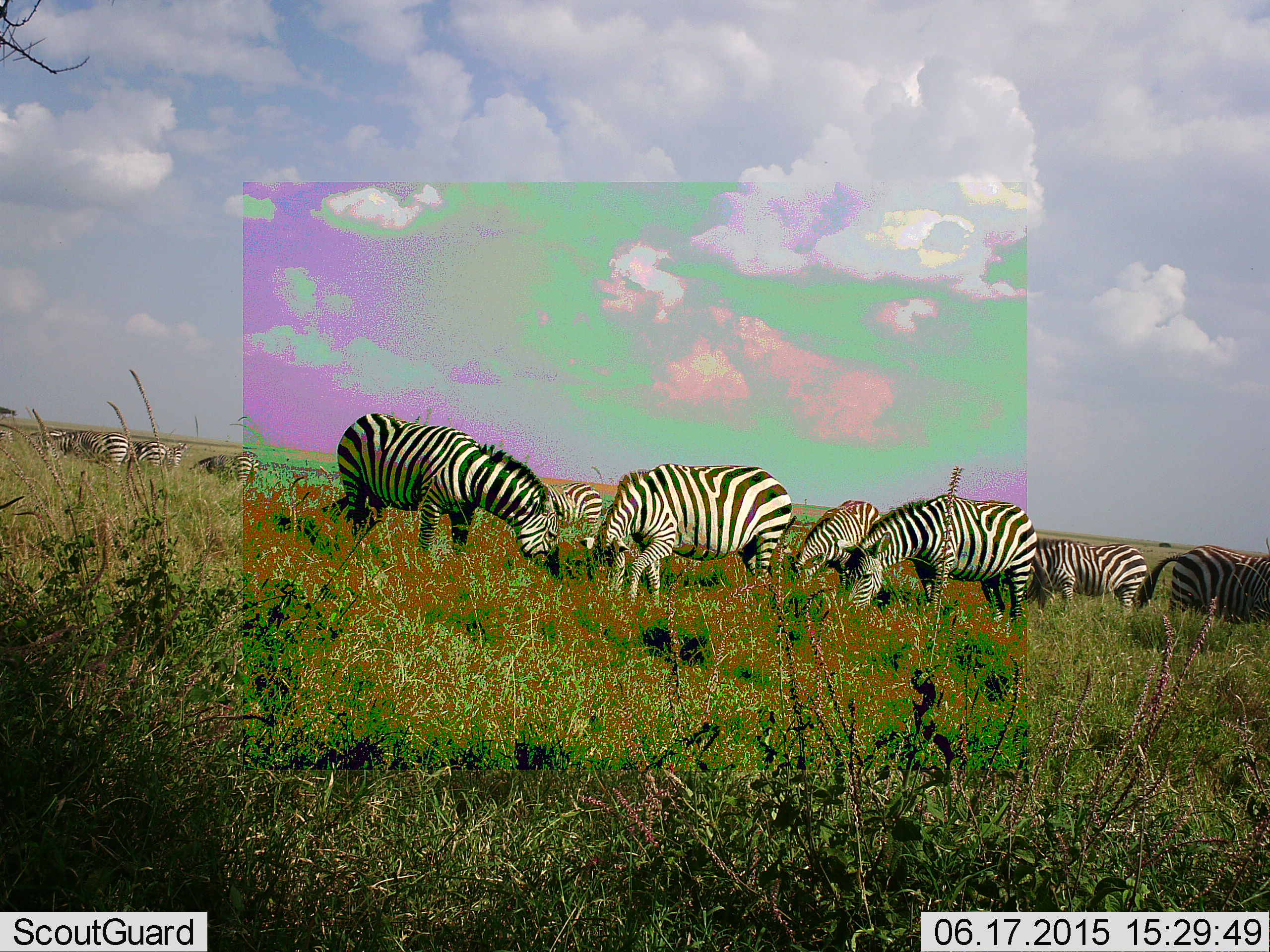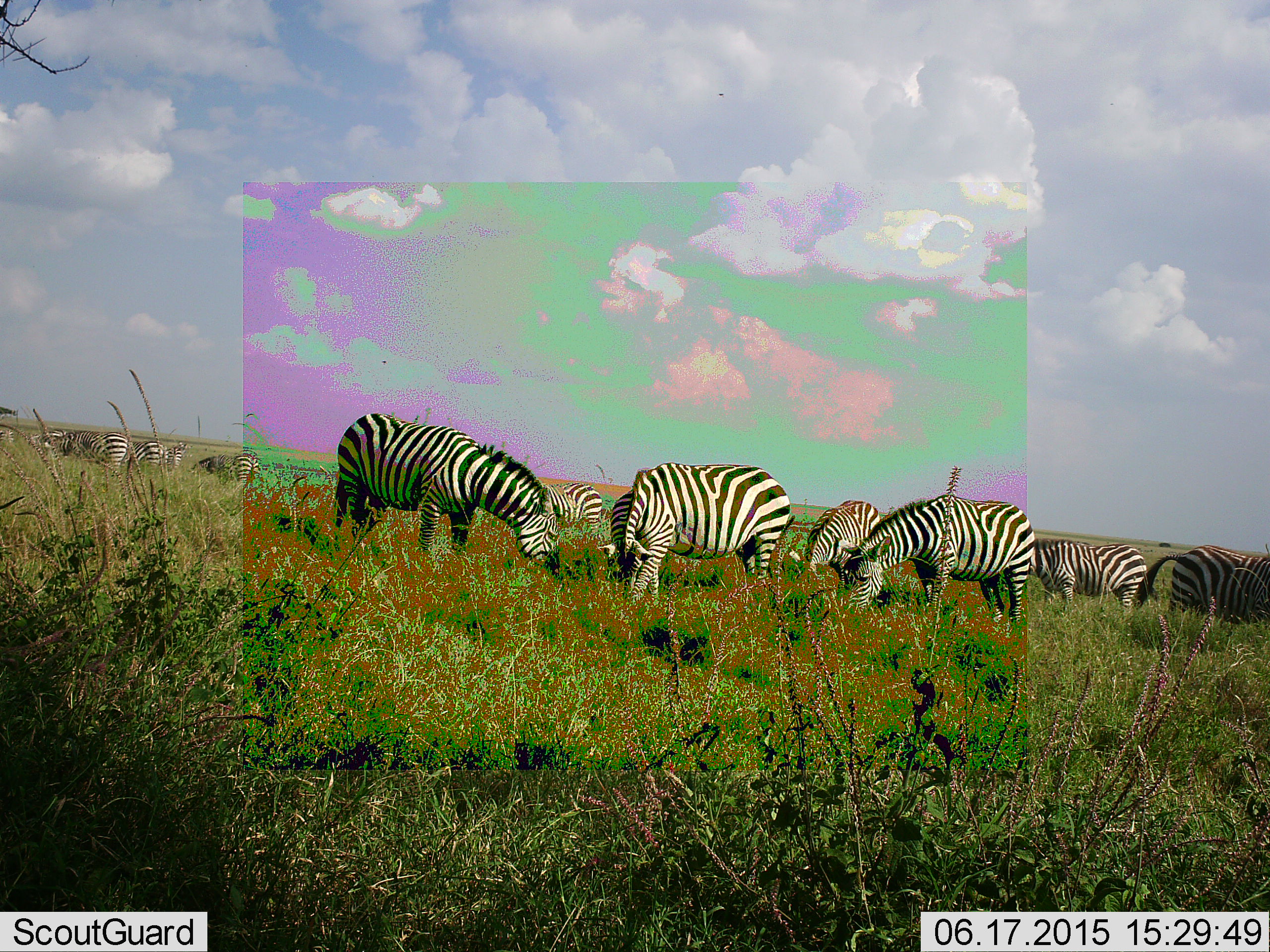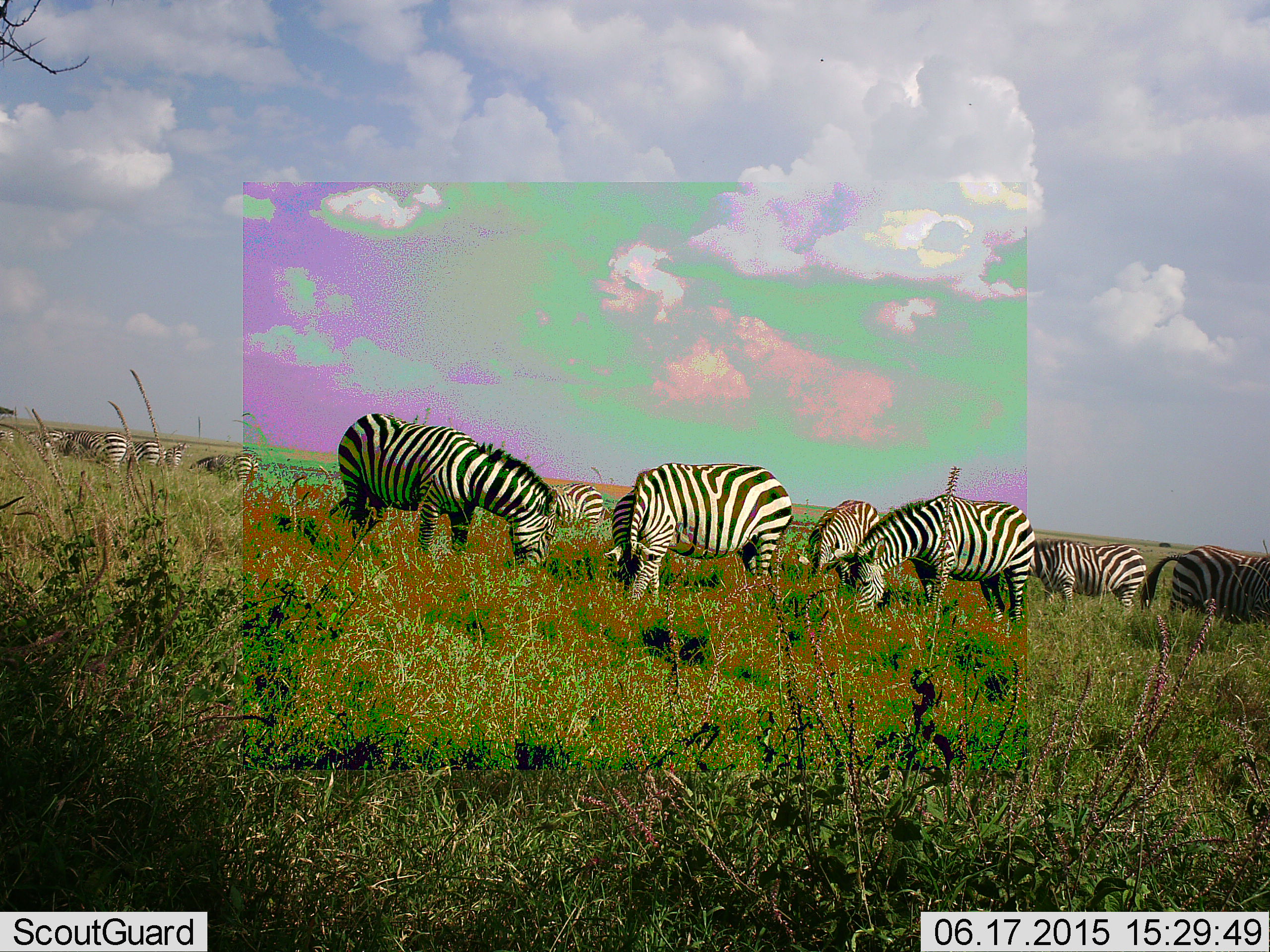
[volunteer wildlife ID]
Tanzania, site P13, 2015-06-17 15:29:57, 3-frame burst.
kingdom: Animalia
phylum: Chordata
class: Mammalia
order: Perissodactyla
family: Equidae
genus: Equus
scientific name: Equus quagga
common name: plains zebra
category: zebra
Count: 11-50.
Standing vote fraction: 30%.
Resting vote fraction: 10%.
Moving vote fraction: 10%.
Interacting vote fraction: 0%.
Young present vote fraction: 0%.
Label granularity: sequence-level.